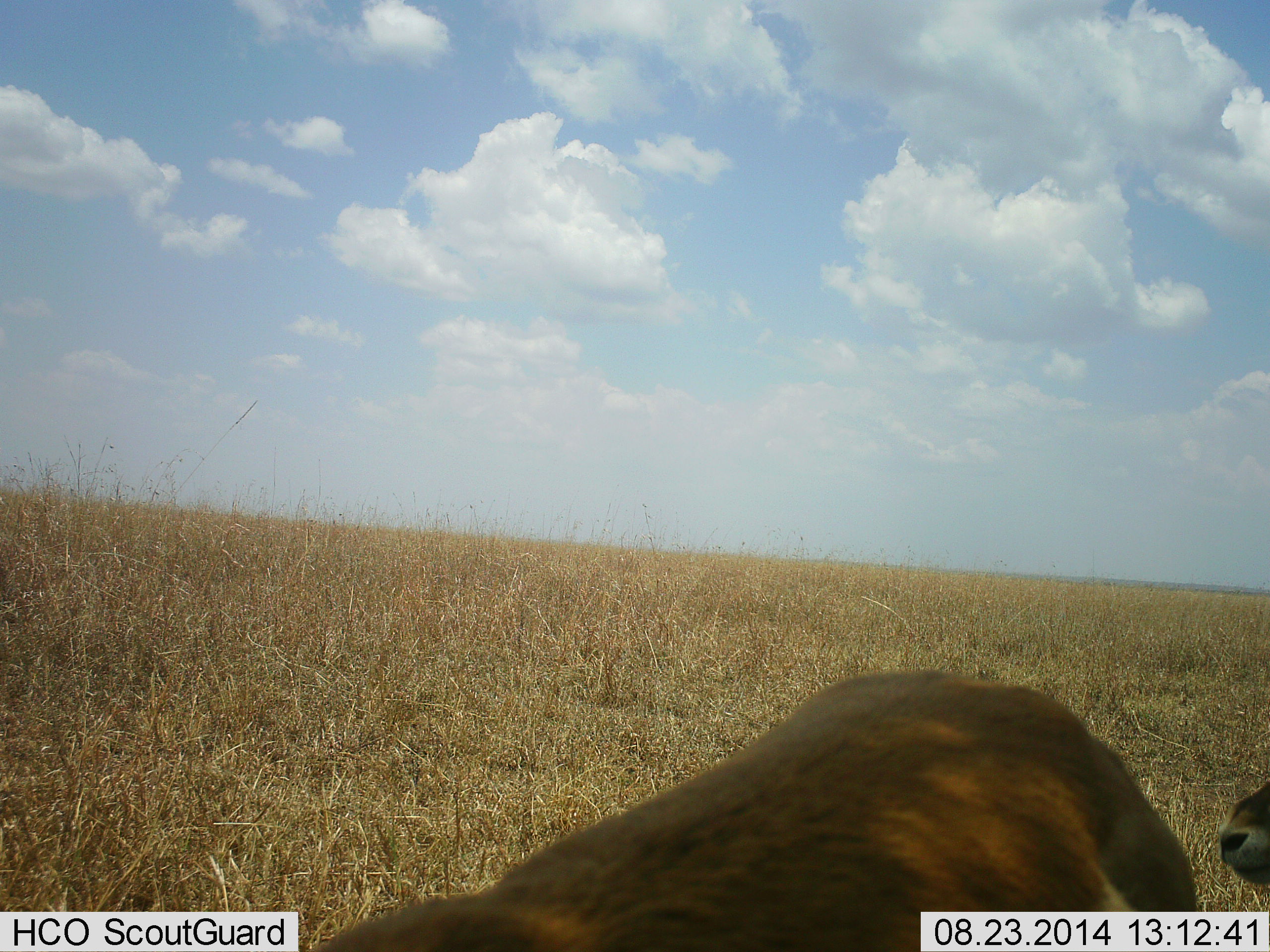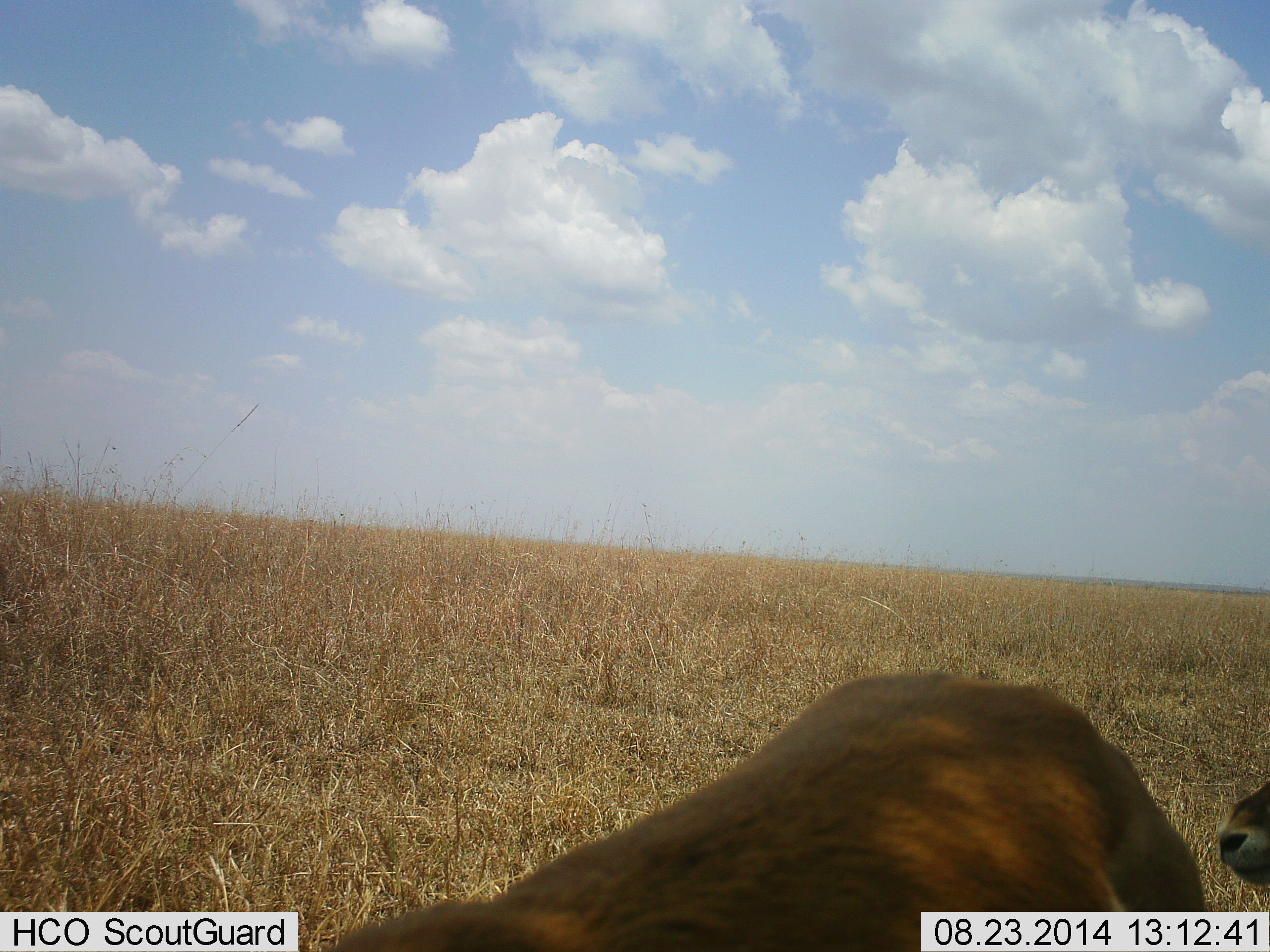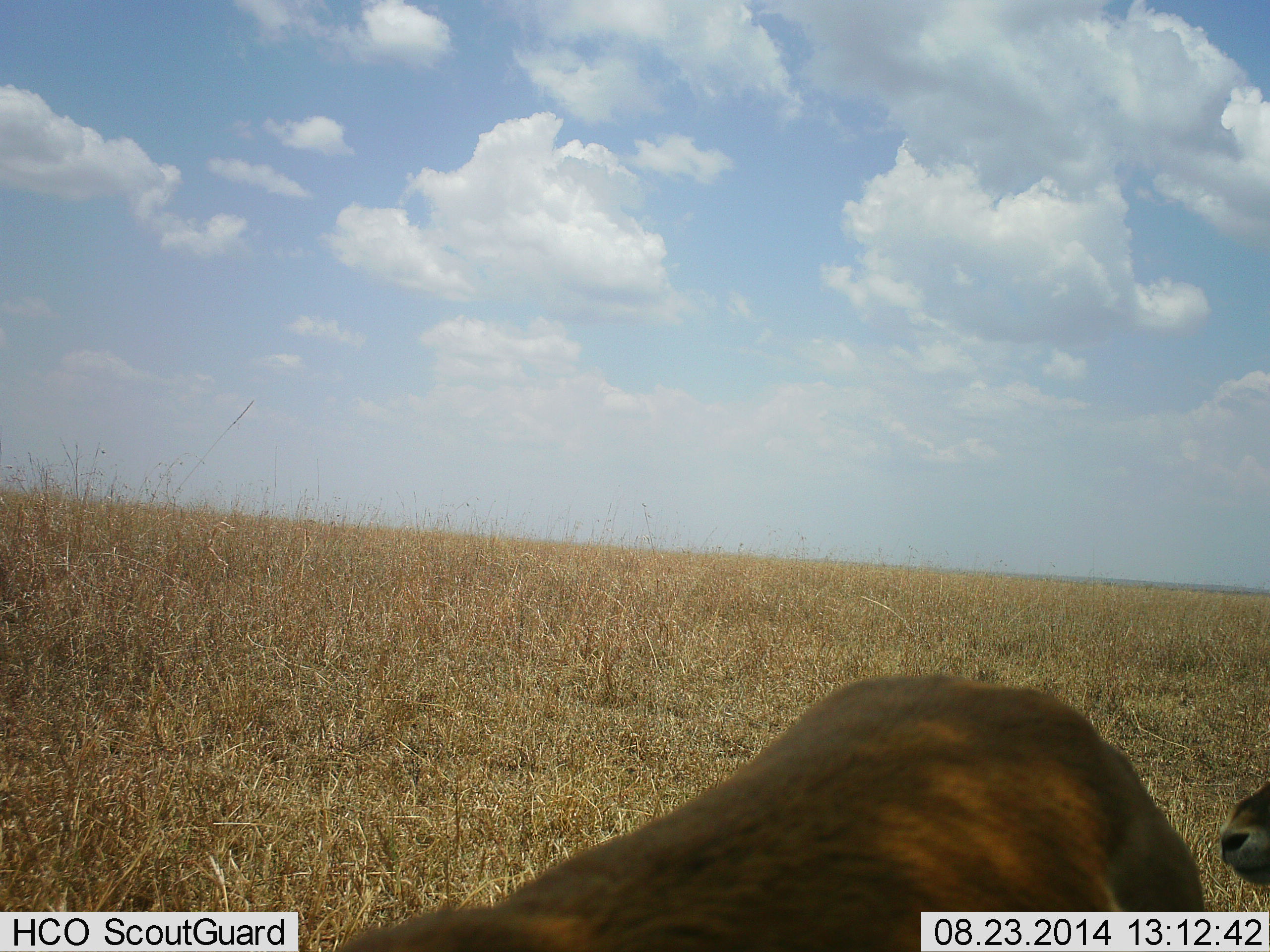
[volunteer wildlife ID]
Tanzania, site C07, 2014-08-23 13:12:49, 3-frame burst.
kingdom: Animalia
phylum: Chordata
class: Mammalia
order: Artiodactyla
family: Bovidae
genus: Eudorcas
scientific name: Eudorcas thomsonii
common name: thomson's gazelle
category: gazellethomsons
Gazellethomsons (thomson's gazelle) (Eudorcas thomsonii), count 2. Behavior (volunteer vote fractions): standing 60%, resting 40%, moving 10%, interacting 0%. Young present (vote fraction): 0%. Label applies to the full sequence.